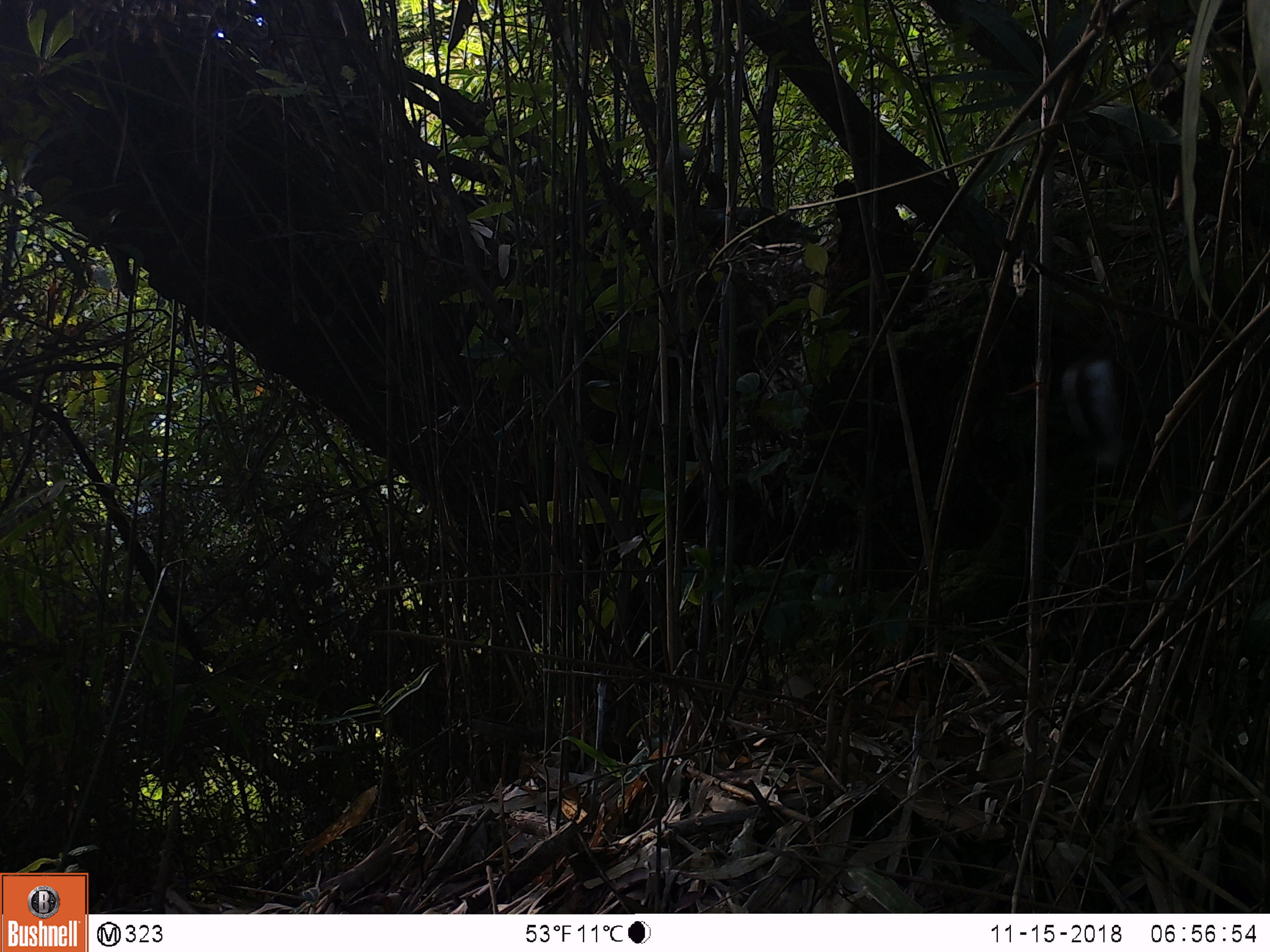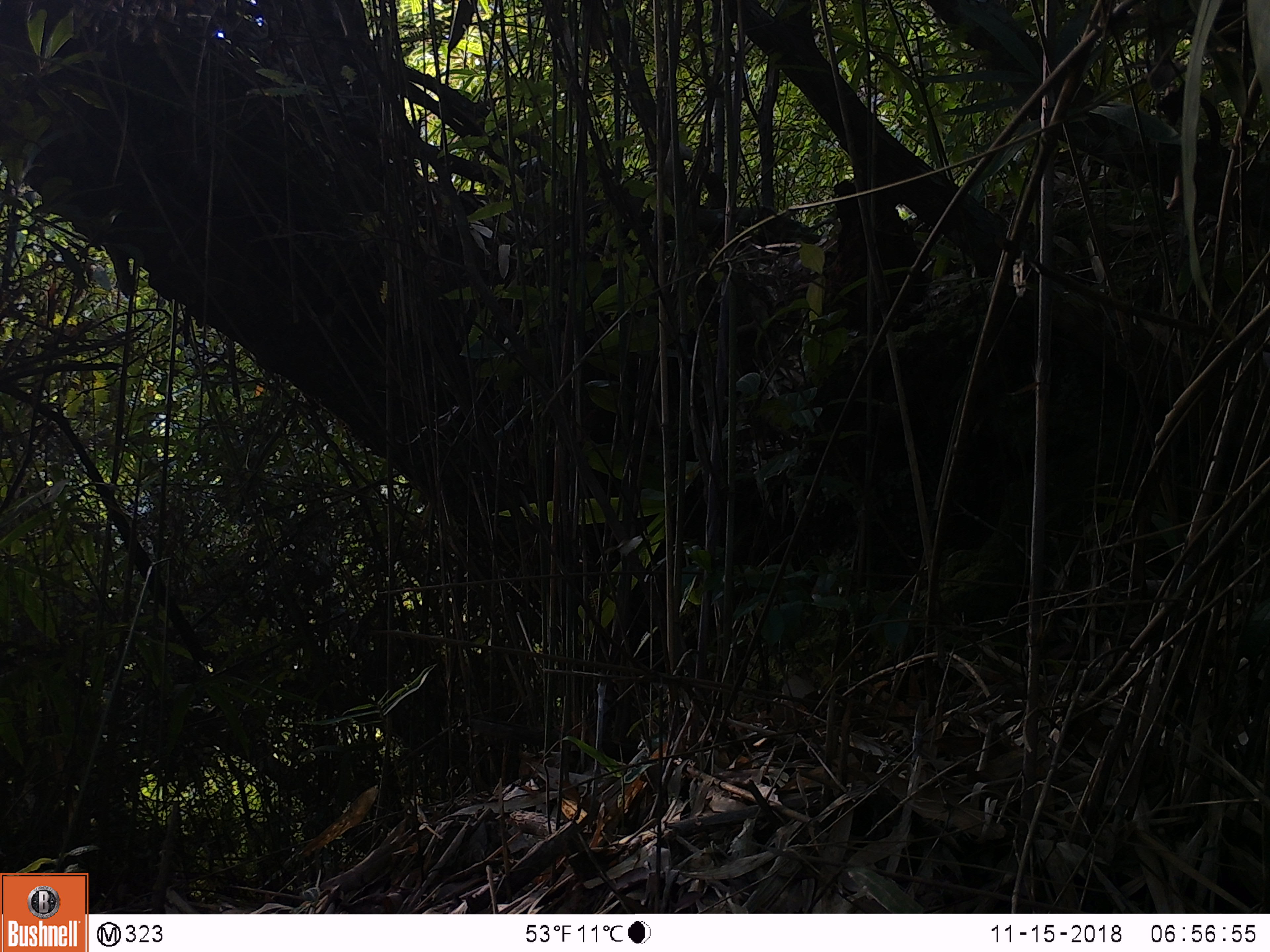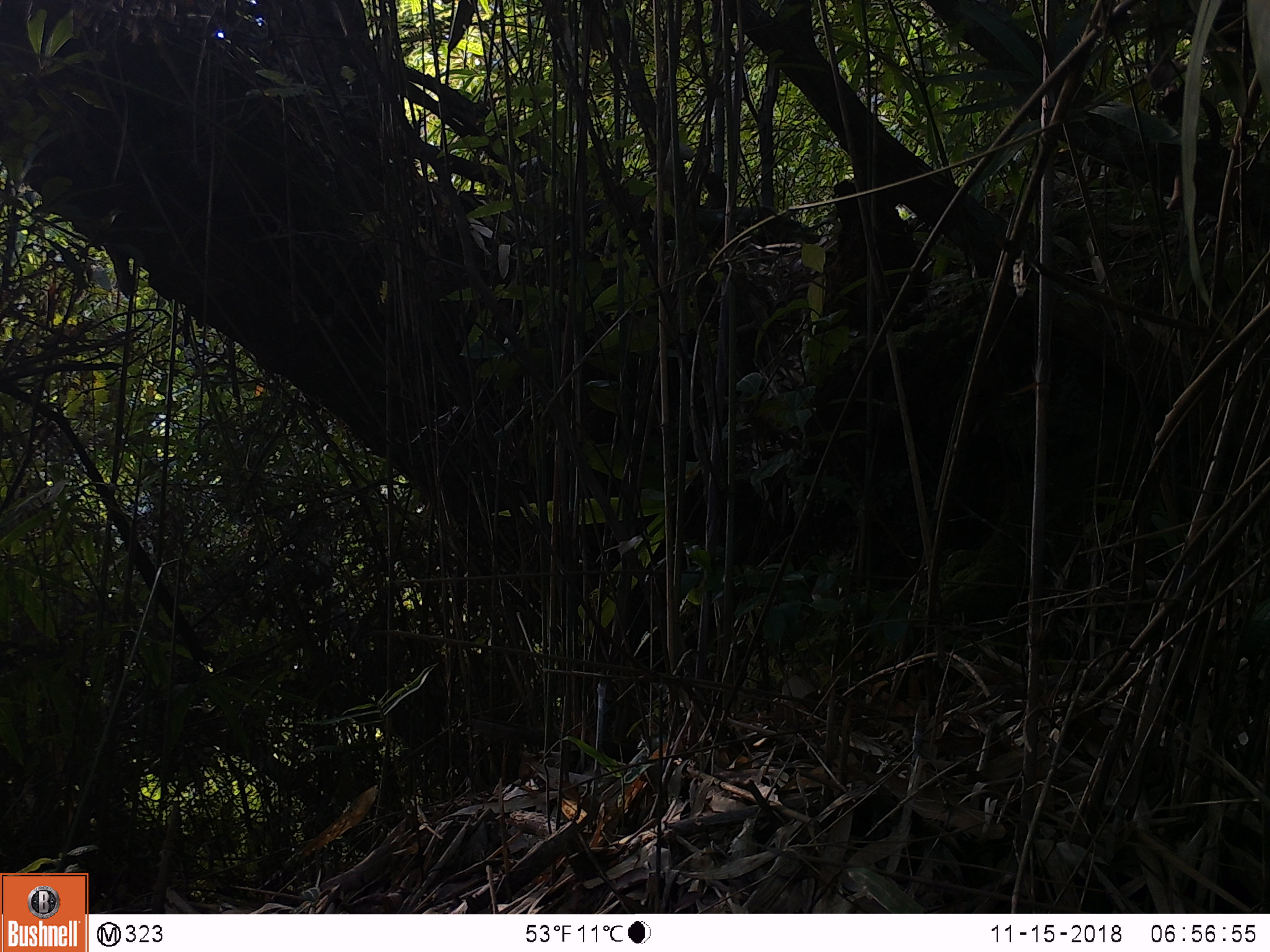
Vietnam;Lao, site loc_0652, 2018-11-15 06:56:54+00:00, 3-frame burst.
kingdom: Animalia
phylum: Chordata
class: Mammalia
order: Artiodactyla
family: Cervidae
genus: Muntiacus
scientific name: Muntiacus rooseveltorum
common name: roosevelt's muntjac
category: roosevelts muntjac group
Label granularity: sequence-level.